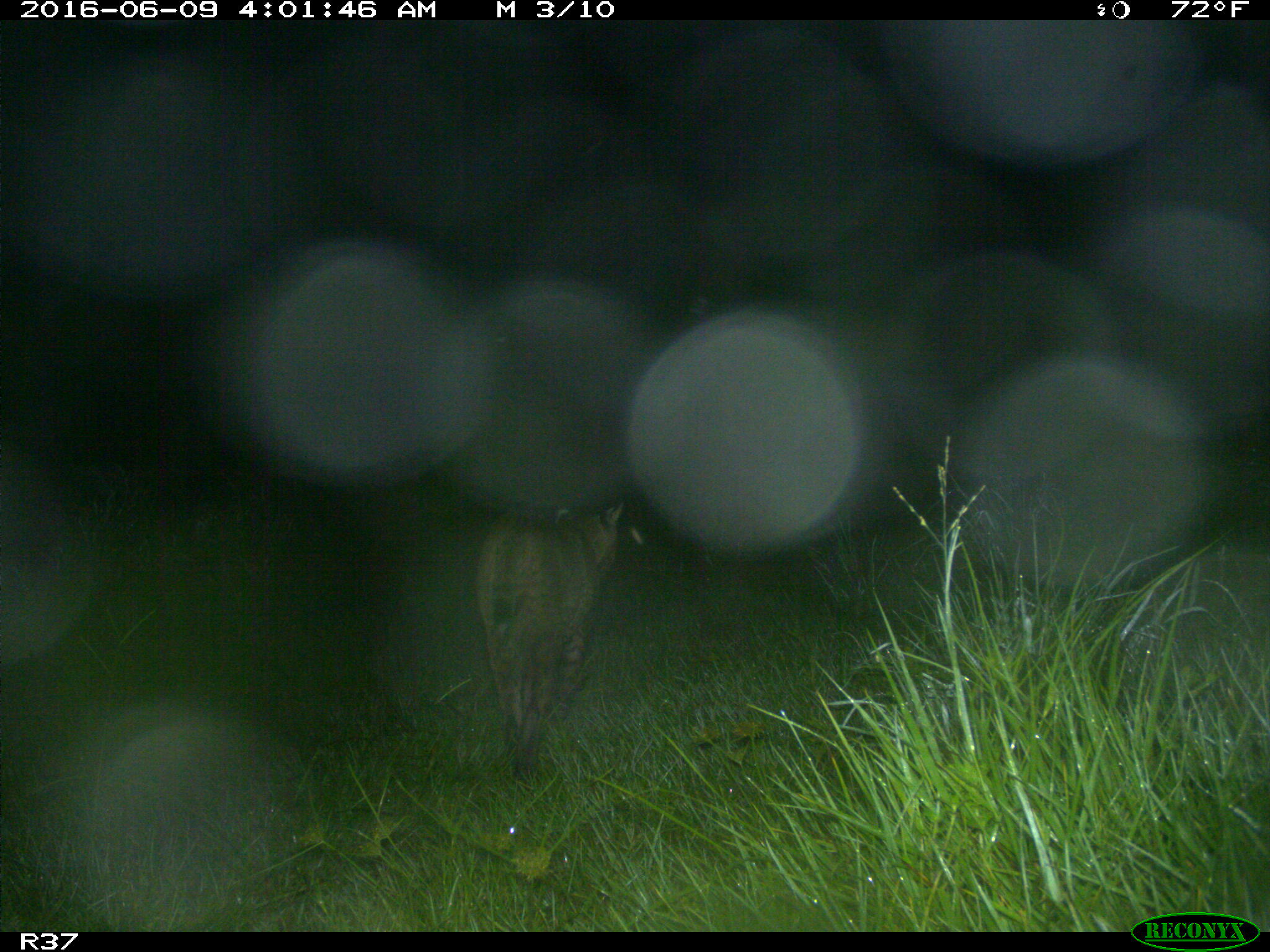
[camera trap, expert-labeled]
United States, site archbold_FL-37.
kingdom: Animalia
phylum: Chordata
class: Mammalia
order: Carnivora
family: Felidae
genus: Lynx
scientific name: Lynx rufus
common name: bobcat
Lynx rufus (bobcat).